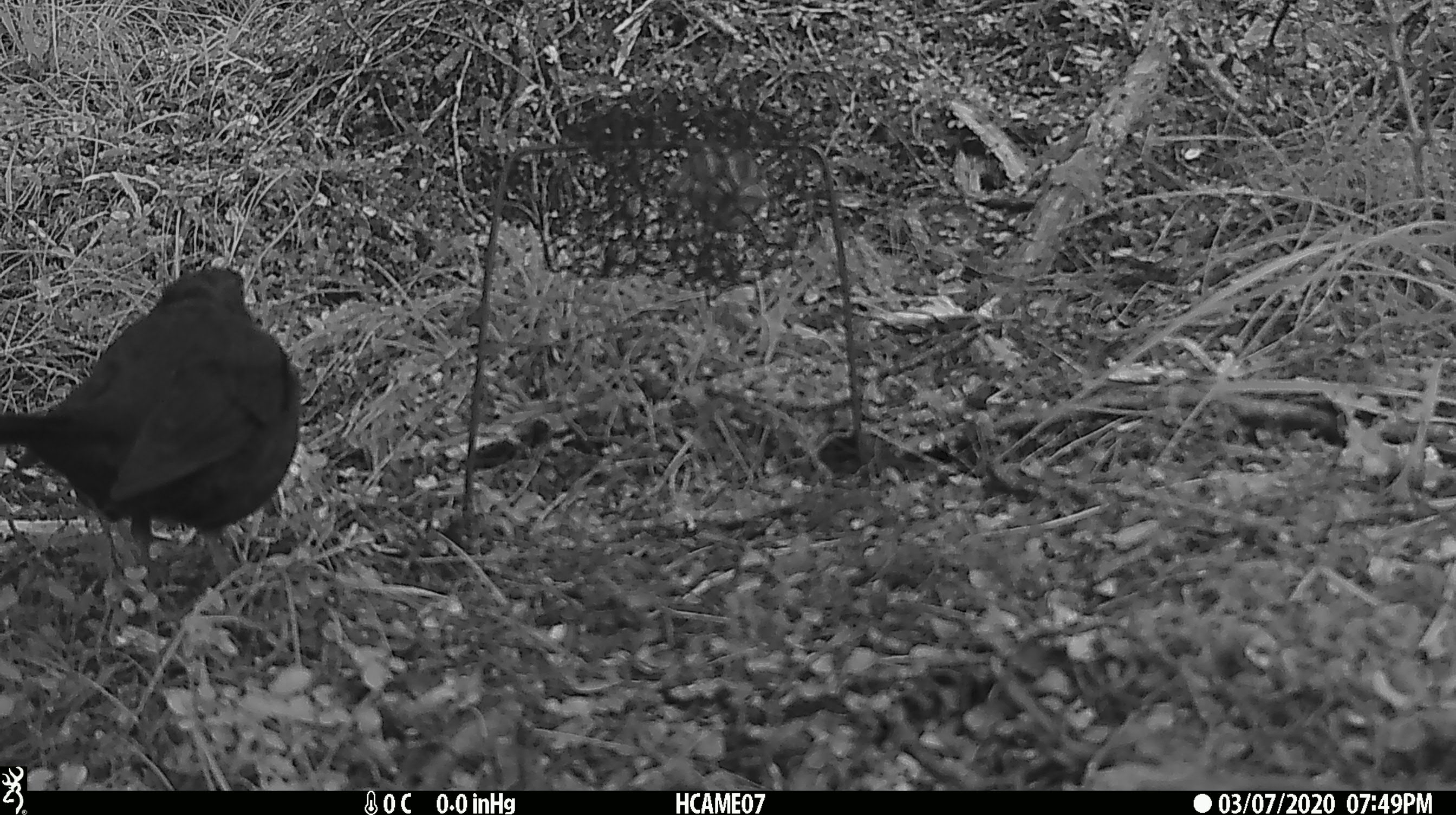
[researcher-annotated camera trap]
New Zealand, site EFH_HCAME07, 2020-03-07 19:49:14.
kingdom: Animalia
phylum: Chordata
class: Aves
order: Passeriformes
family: Turdidae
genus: Turdus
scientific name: Turdus merula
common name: eurasian blackbird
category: blackbird